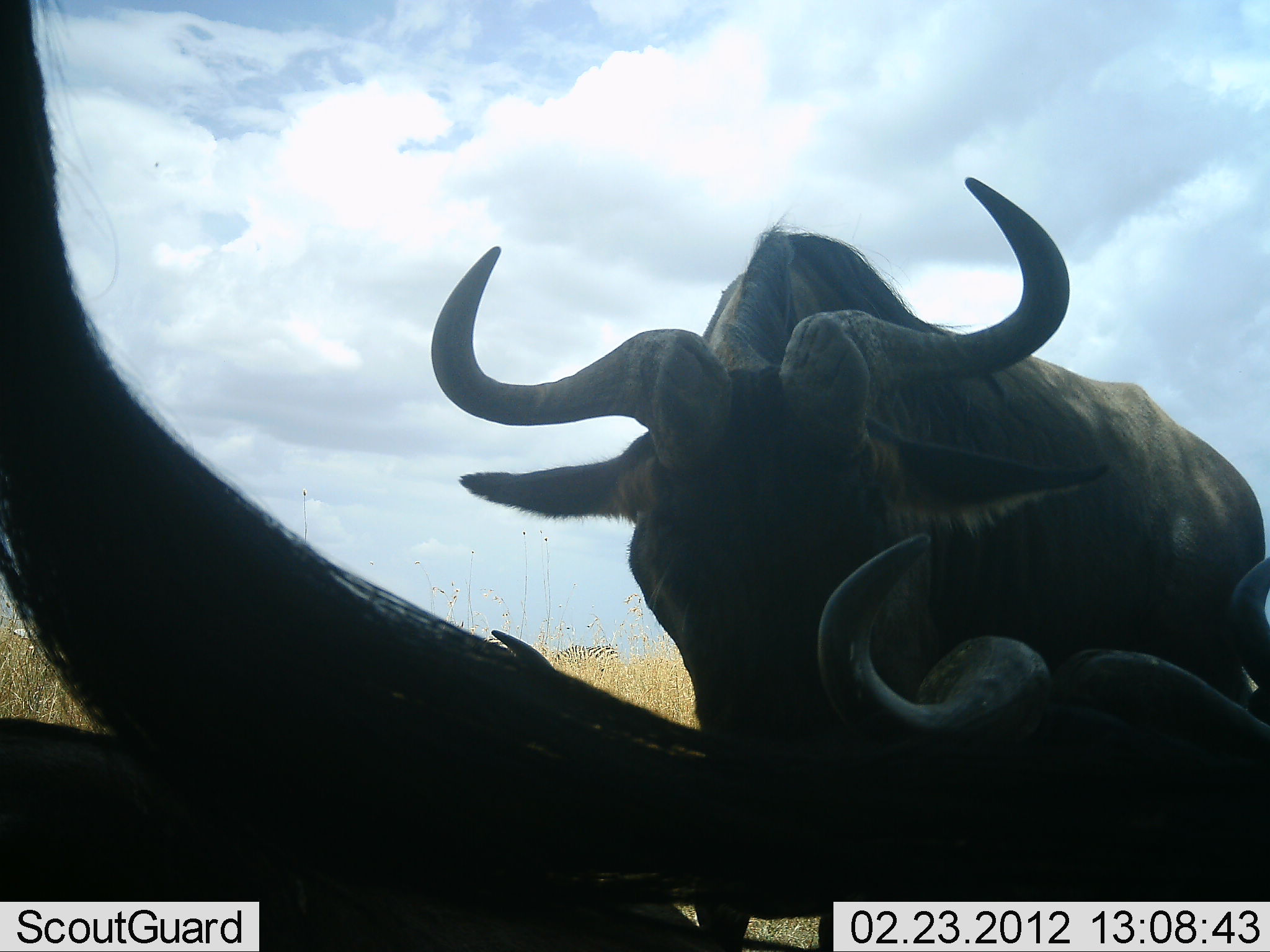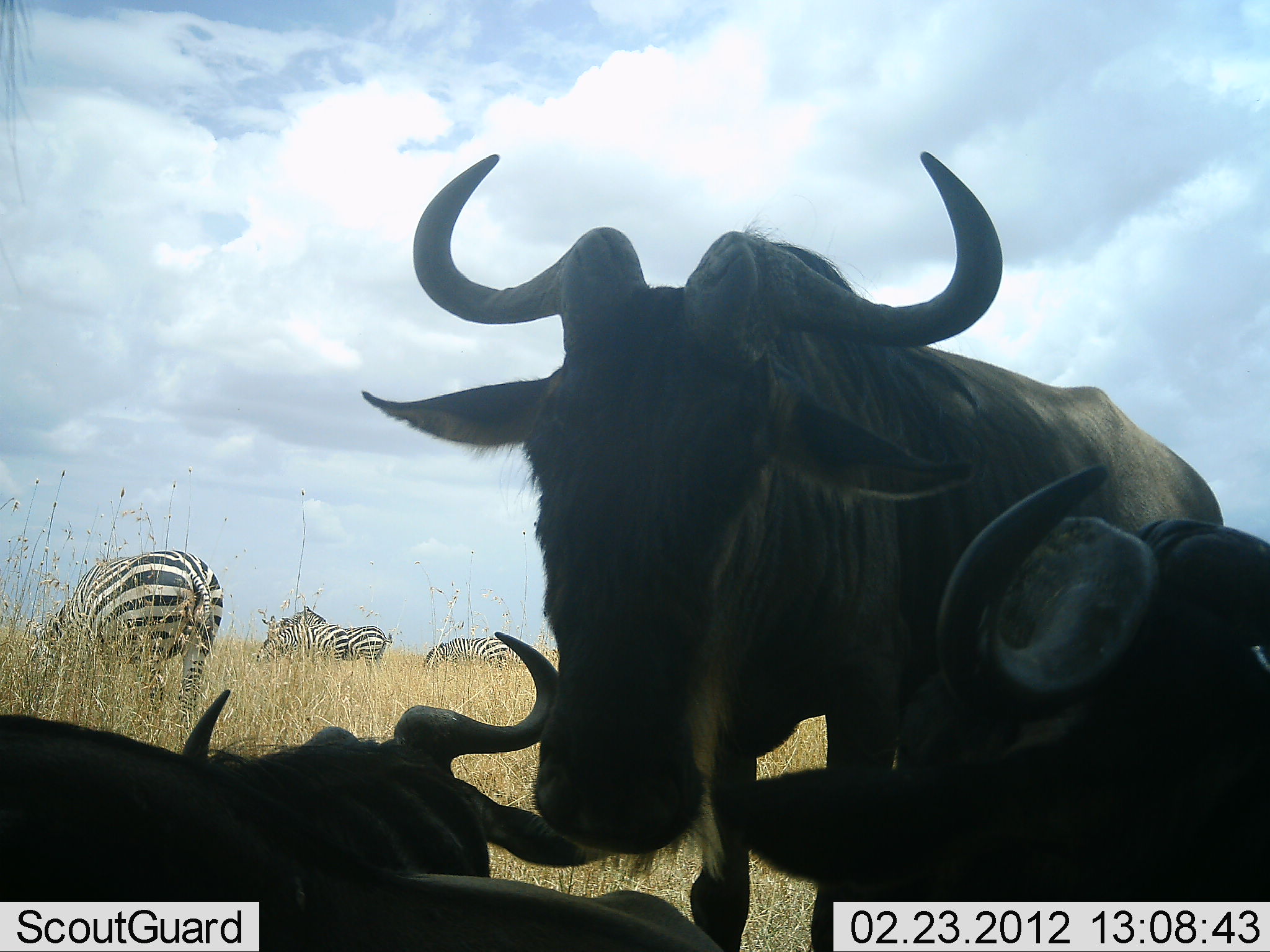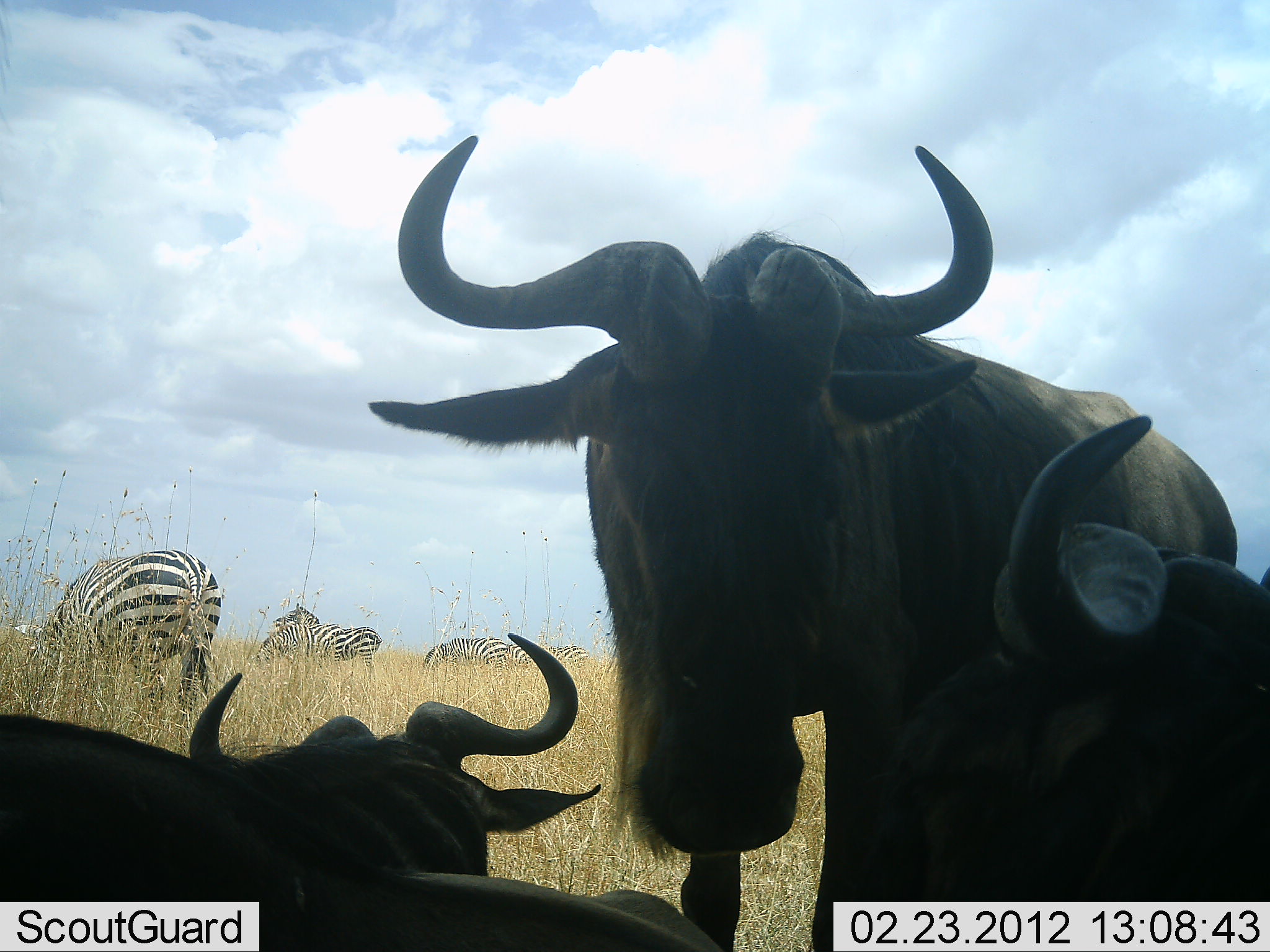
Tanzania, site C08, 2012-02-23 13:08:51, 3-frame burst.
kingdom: Animalia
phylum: Chordata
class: Mammalia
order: Artiodactyla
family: Bovidae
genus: Connochaetes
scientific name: Connochaetes taurinus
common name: blue wildebeest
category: wildebeest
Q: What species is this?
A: Wildebeest (blue wildebeest) (Connochaetes taurinus).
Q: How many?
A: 3.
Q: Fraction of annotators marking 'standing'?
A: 72%.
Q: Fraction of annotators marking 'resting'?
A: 78%.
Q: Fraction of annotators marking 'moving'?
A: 6%.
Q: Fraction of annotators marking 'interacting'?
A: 6%.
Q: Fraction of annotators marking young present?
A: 0%.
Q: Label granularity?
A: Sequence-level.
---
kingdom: Animalia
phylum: Chordata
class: Mammalia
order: Perissodactyla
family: Equidae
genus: Equus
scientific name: Equus quagga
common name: plains zebra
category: zebra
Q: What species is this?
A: Zebra (plains zebra) (Equus quagga).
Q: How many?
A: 4.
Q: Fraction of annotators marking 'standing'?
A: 44%.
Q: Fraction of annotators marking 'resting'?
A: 6%.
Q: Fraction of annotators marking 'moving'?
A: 0%.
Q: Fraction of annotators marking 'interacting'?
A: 0%.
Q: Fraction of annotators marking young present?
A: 0%.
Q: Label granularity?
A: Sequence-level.